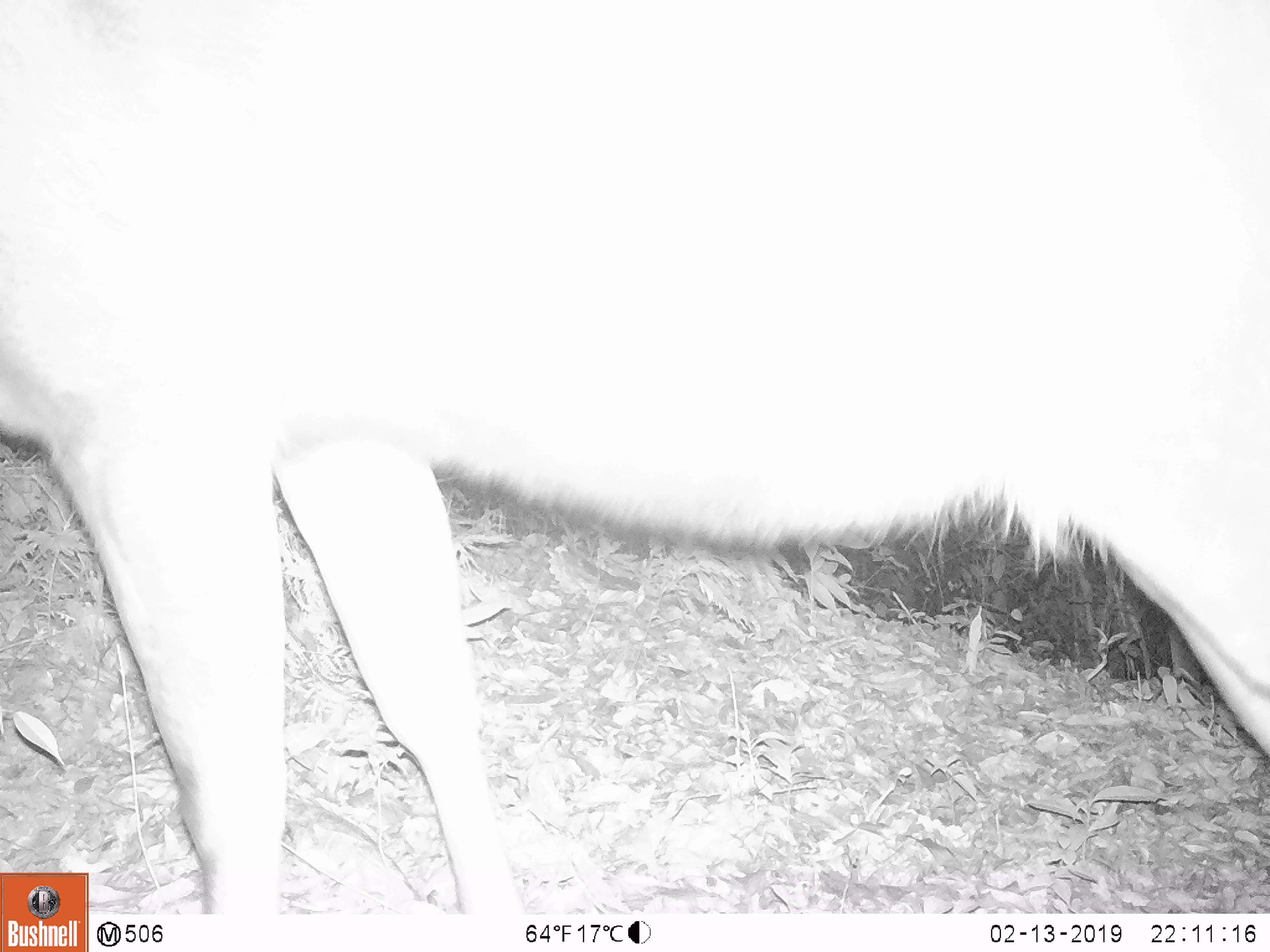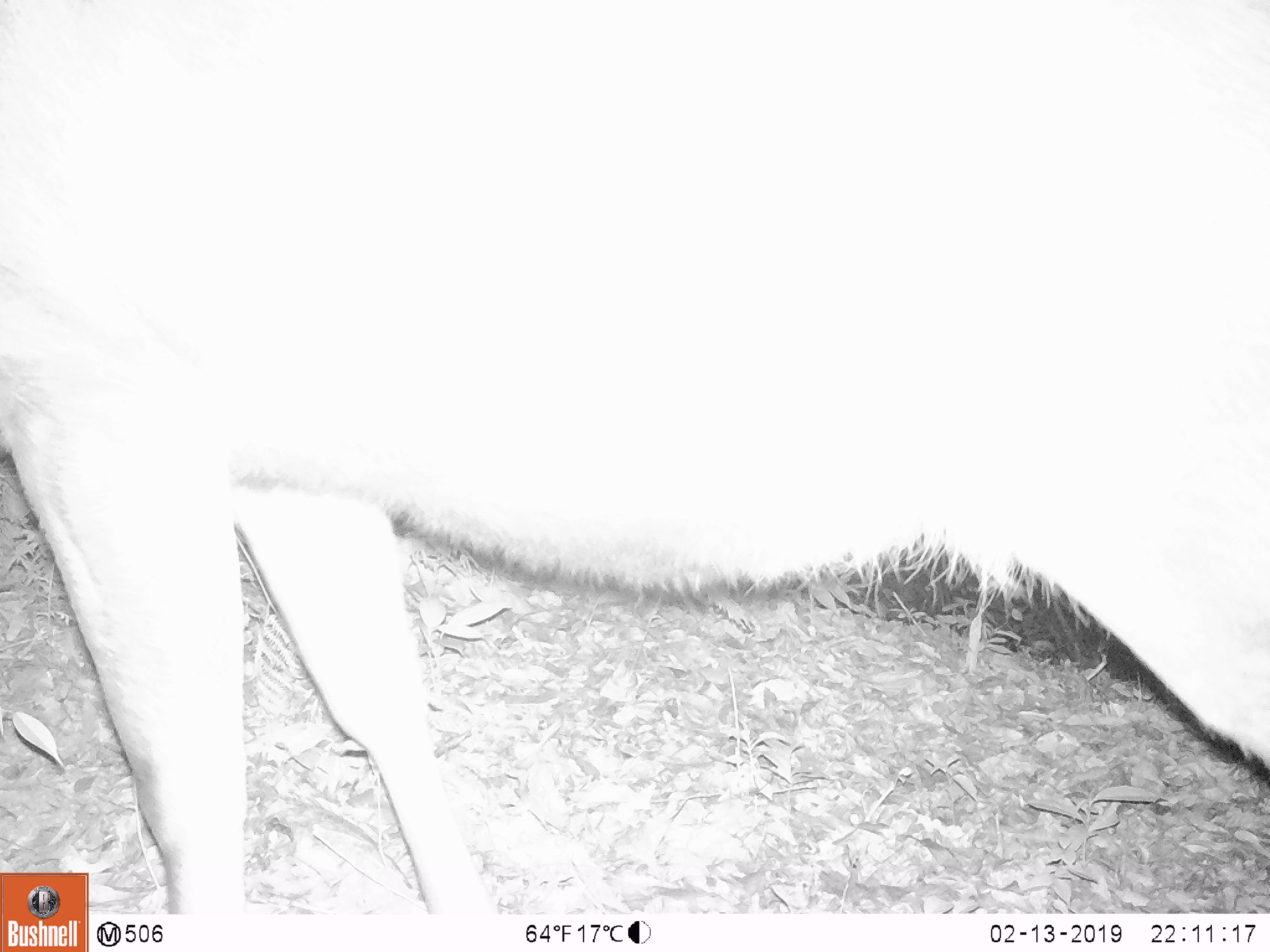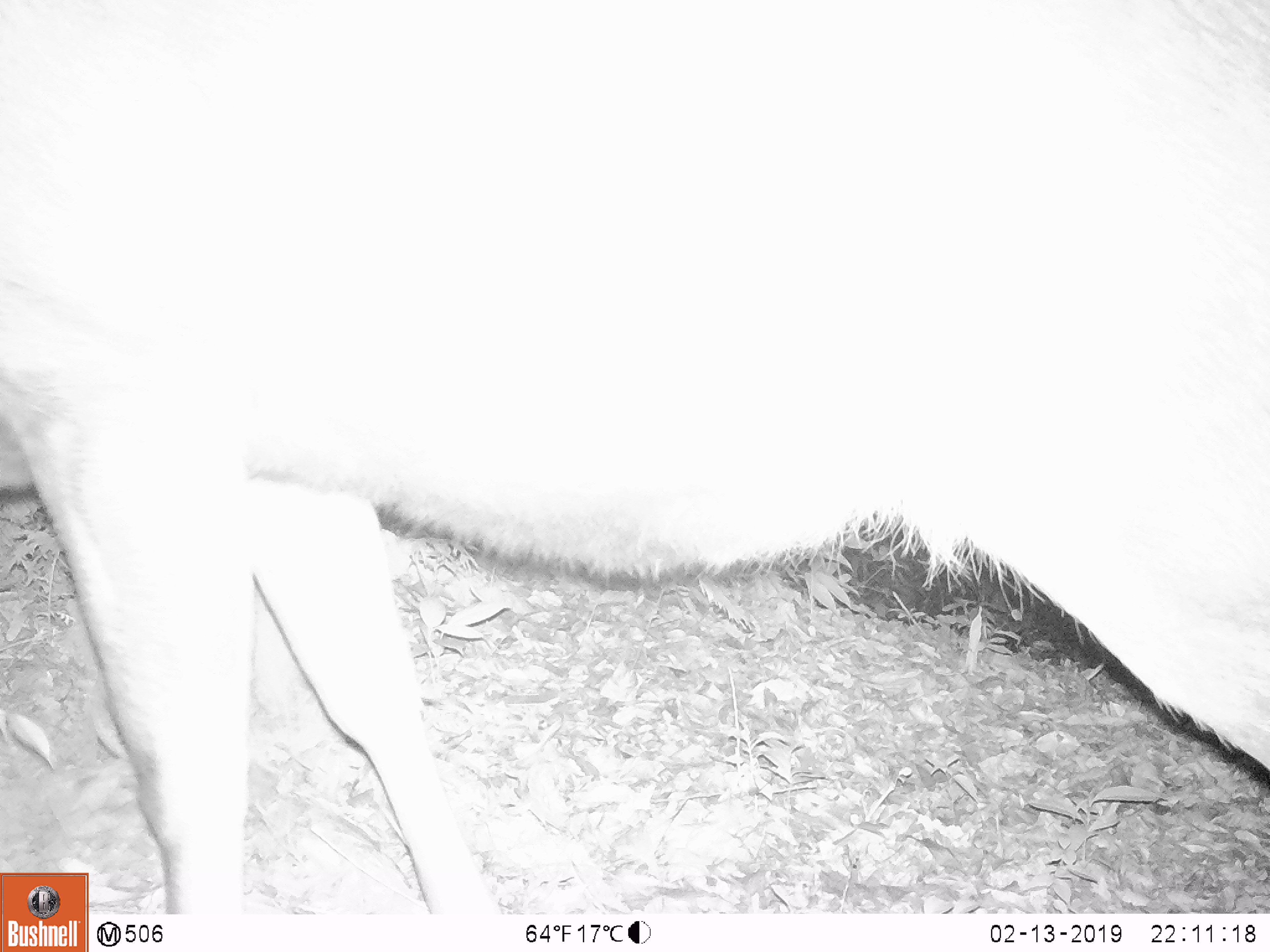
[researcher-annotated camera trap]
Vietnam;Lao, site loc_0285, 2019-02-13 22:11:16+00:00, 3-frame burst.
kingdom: Animalia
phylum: Chordata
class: Mammalia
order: Artiodactyla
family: Cervidae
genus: Rusa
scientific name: Rusa unicolor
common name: sambar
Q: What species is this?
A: Sambar (Rusa unicolor).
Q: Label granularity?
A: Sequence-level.